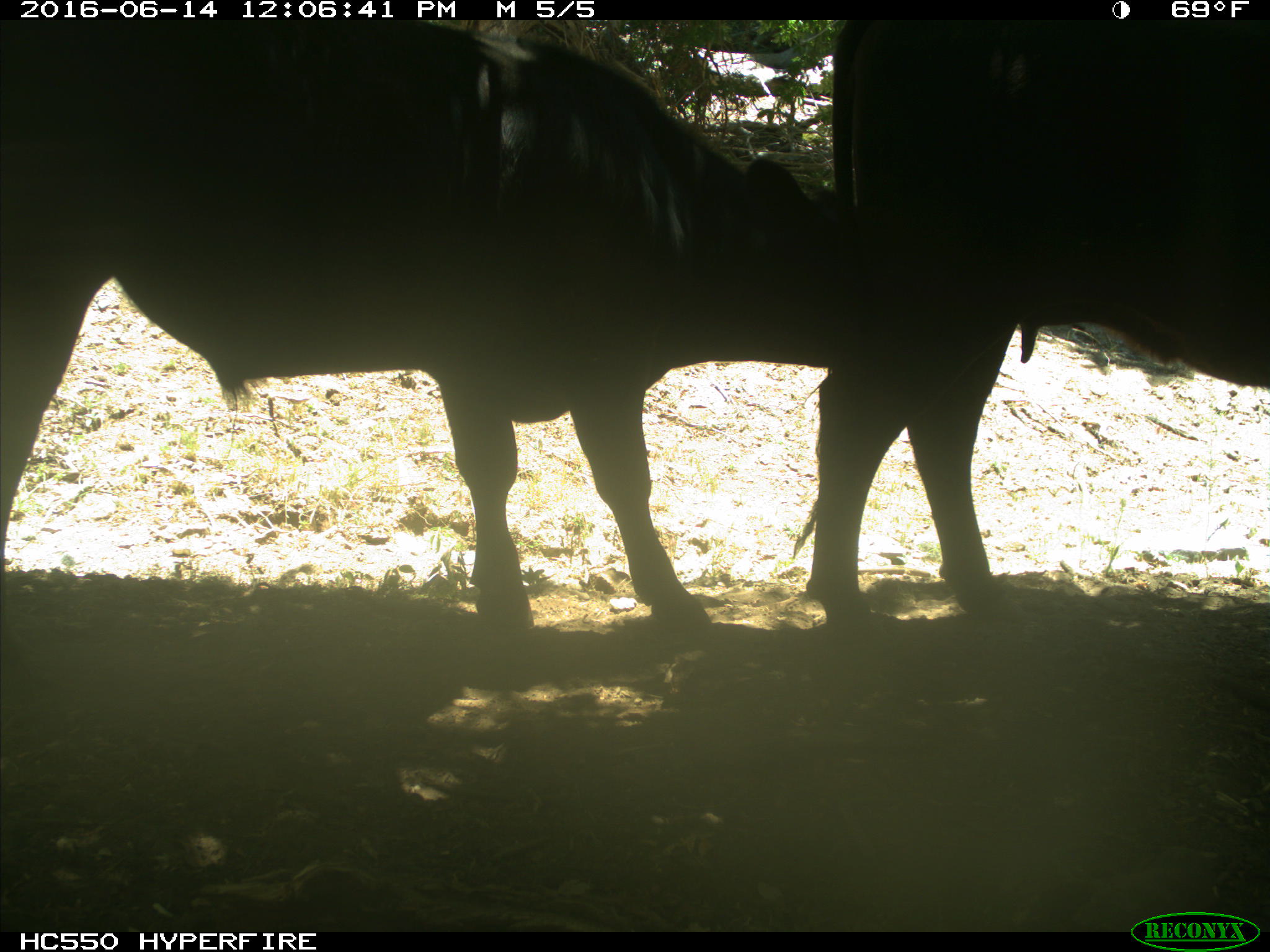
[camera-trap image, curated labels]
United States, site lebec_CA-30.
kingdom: Animalia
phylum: Chordata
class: Mammalia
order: Artiodactyla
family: Bovidae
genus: Bos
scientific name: Bos taurus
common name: domestic cow